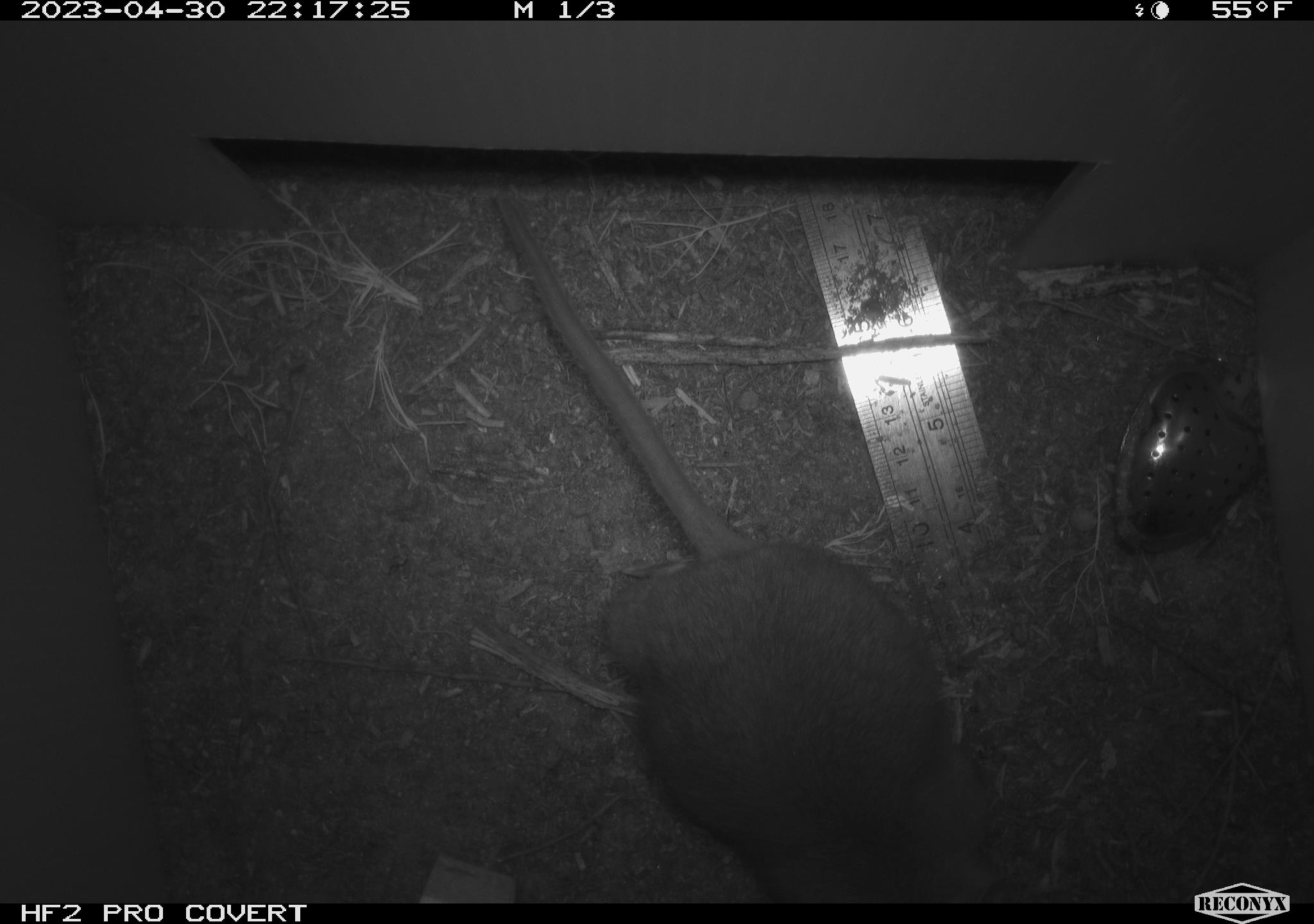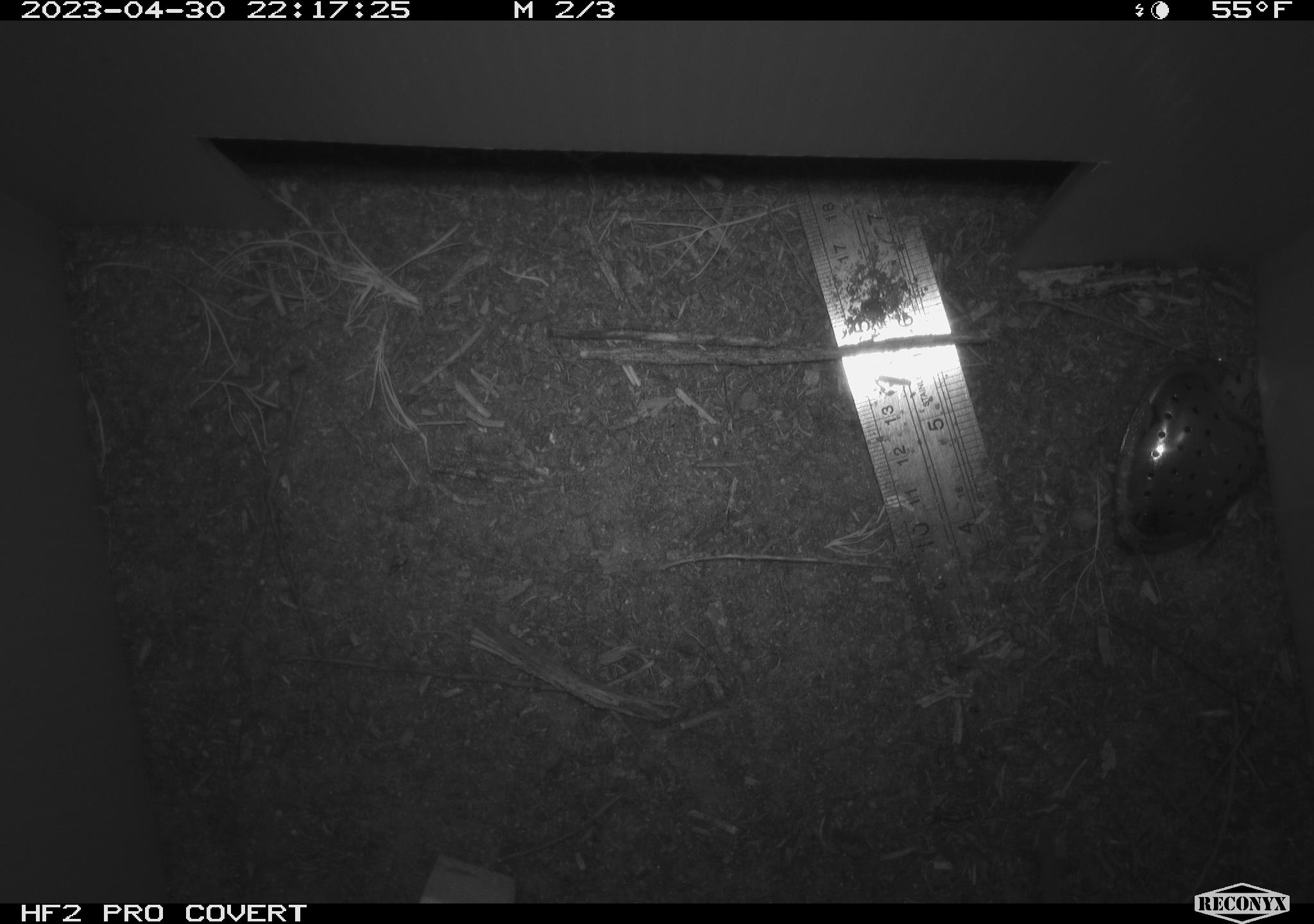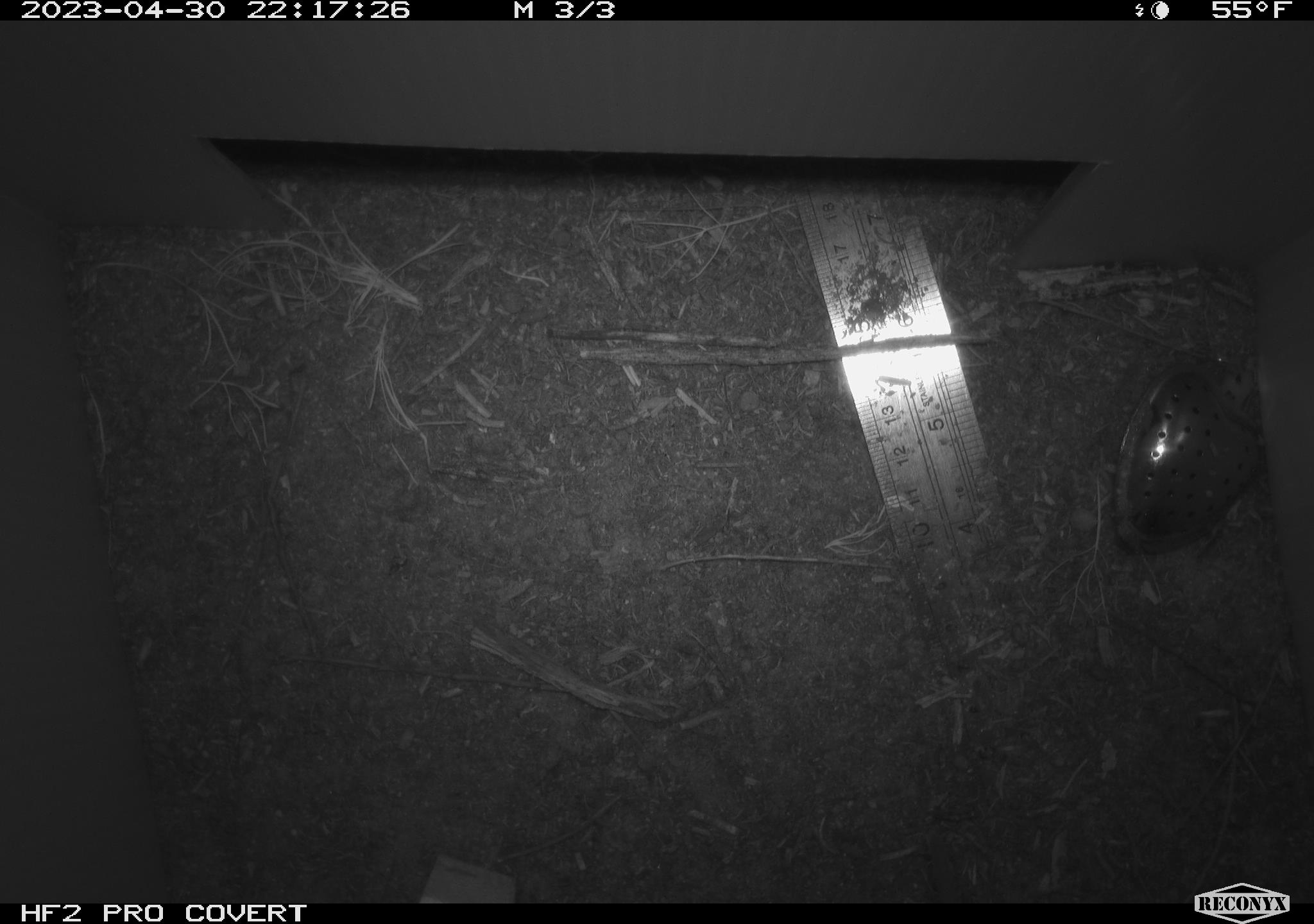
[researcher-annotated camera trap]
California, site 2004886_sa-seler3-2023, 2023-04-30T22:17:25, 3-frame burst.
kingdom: Animalia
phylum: Chordata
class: Mammalia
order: Rodentia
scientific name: Rodentia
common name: woodrat or rat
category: woodrat or rat species